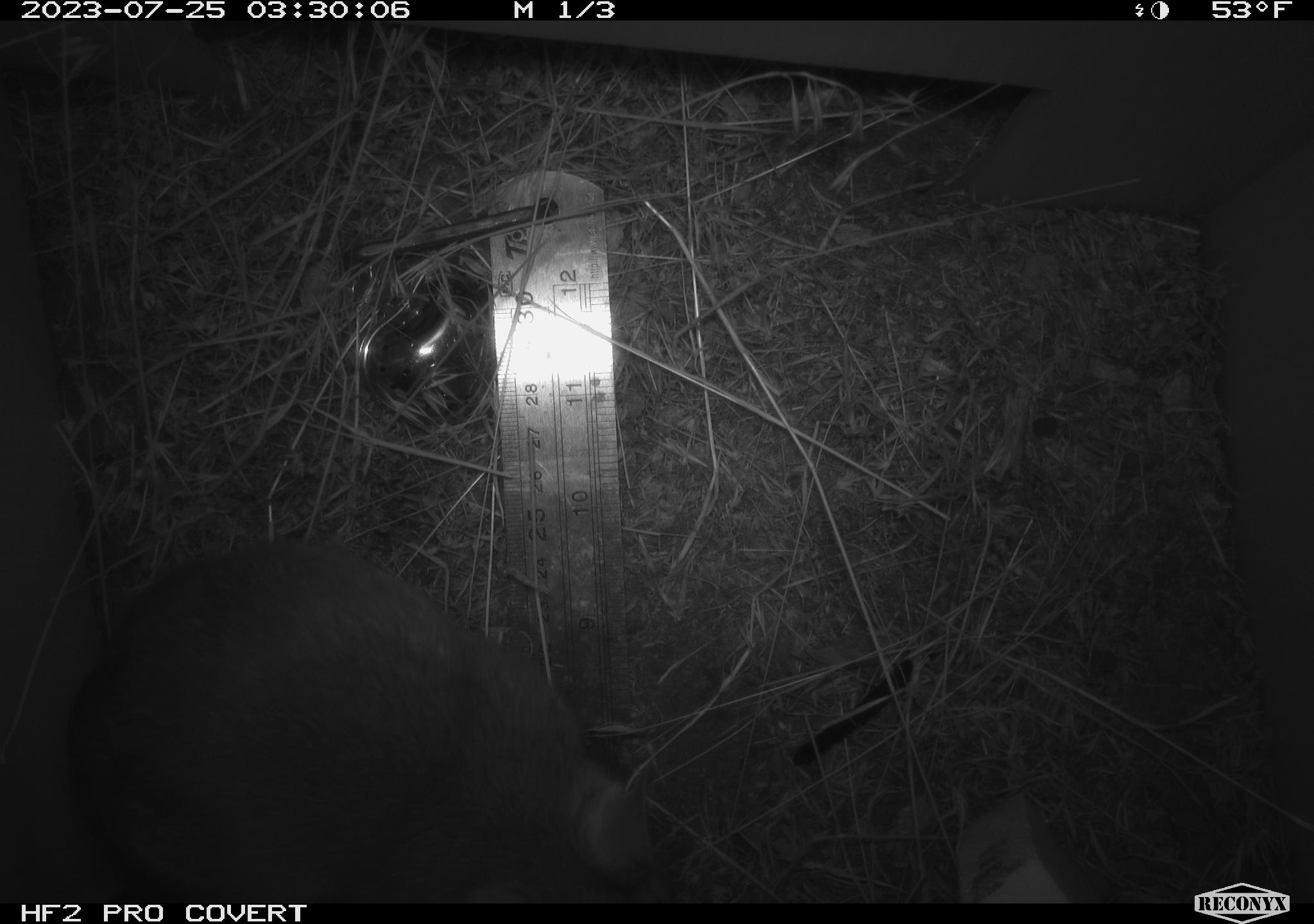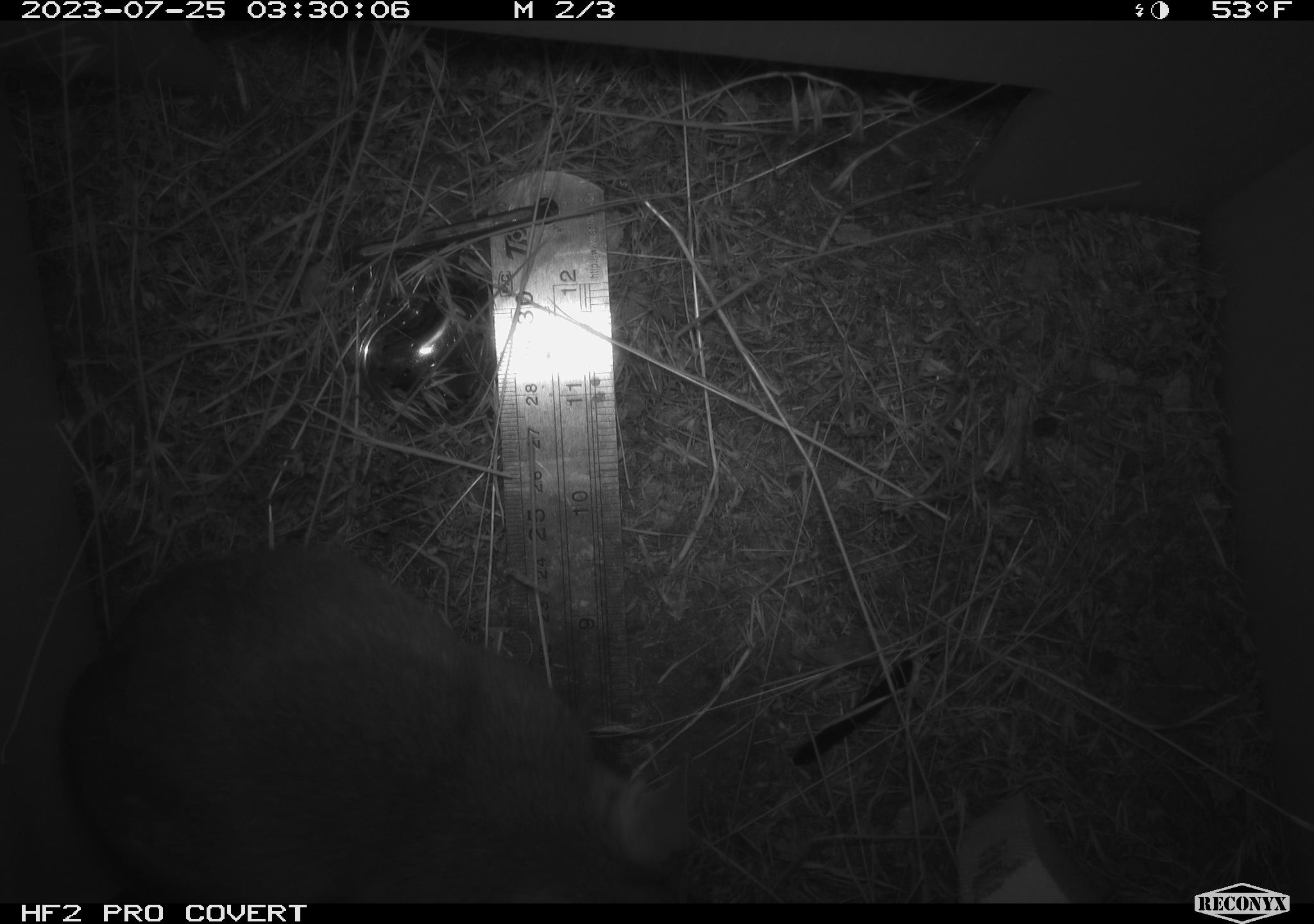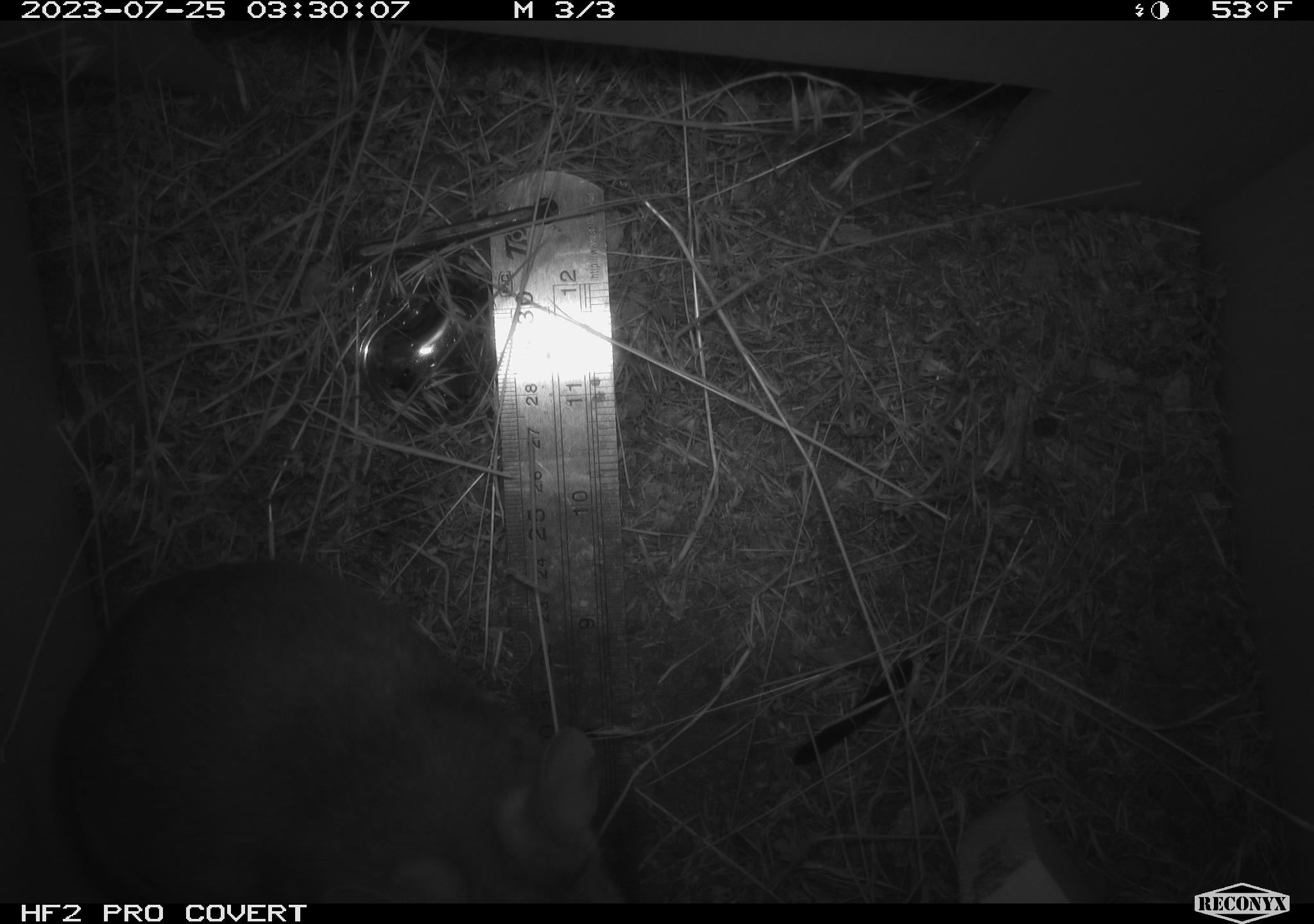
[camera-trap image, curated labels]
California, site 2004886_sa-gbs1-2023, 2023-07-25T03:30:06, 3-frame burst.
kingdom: Animalia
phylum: Chordata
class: Mammalia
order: Rodentia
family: Cricetidae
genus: Neotoma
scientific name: Neotoma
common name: pack rat or woodrat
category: neotoma species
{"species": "neotoma species (pack rat or woodrat) (Neotoma)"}